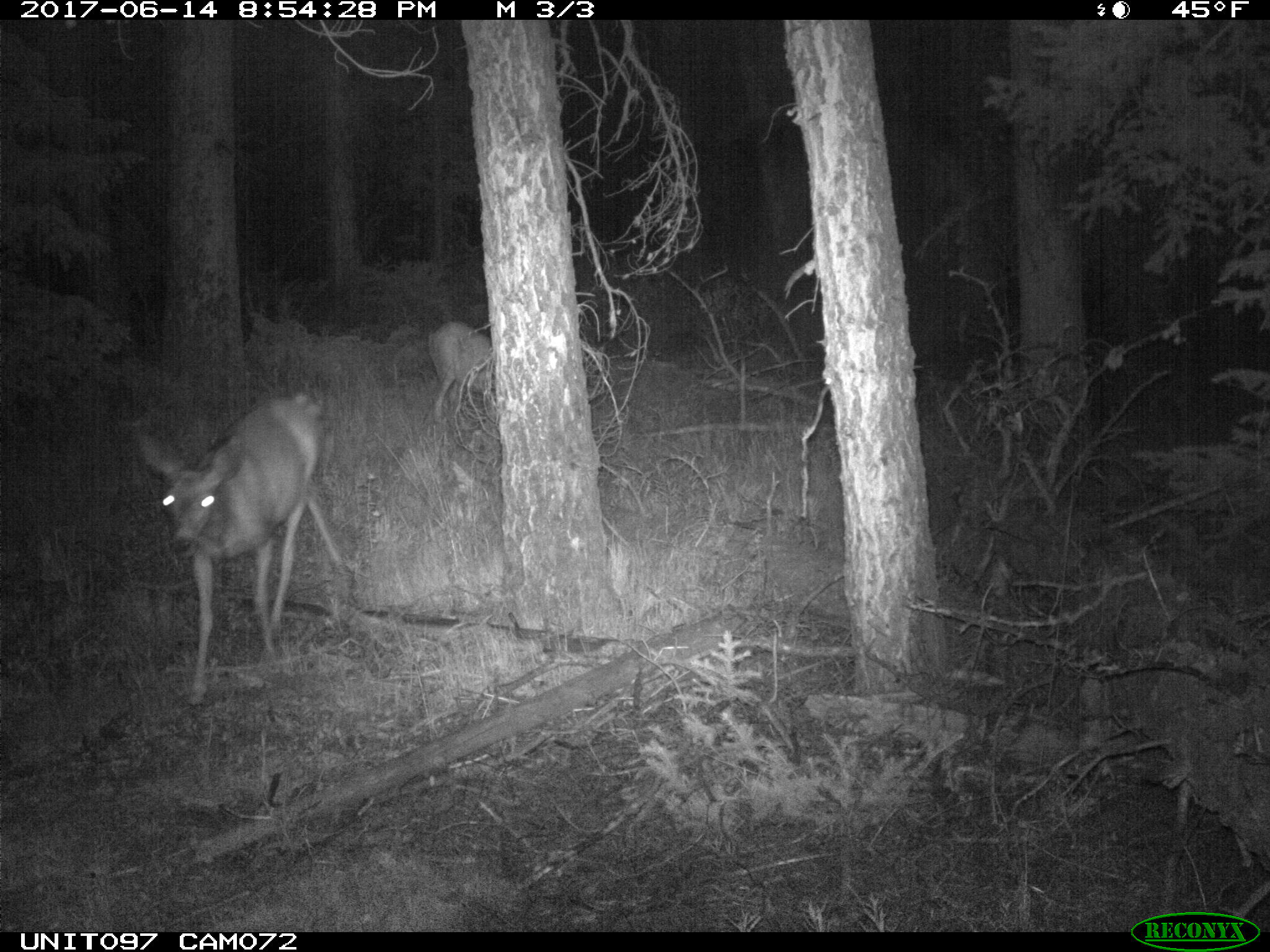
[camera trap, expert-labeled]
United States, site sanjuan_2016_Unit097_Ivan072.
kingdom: Animalia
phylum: Chordata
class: Mammalia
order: Artiodactyla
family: Cervidae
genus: Odocoileus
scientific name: Odocoileus hemionus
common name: mule deer